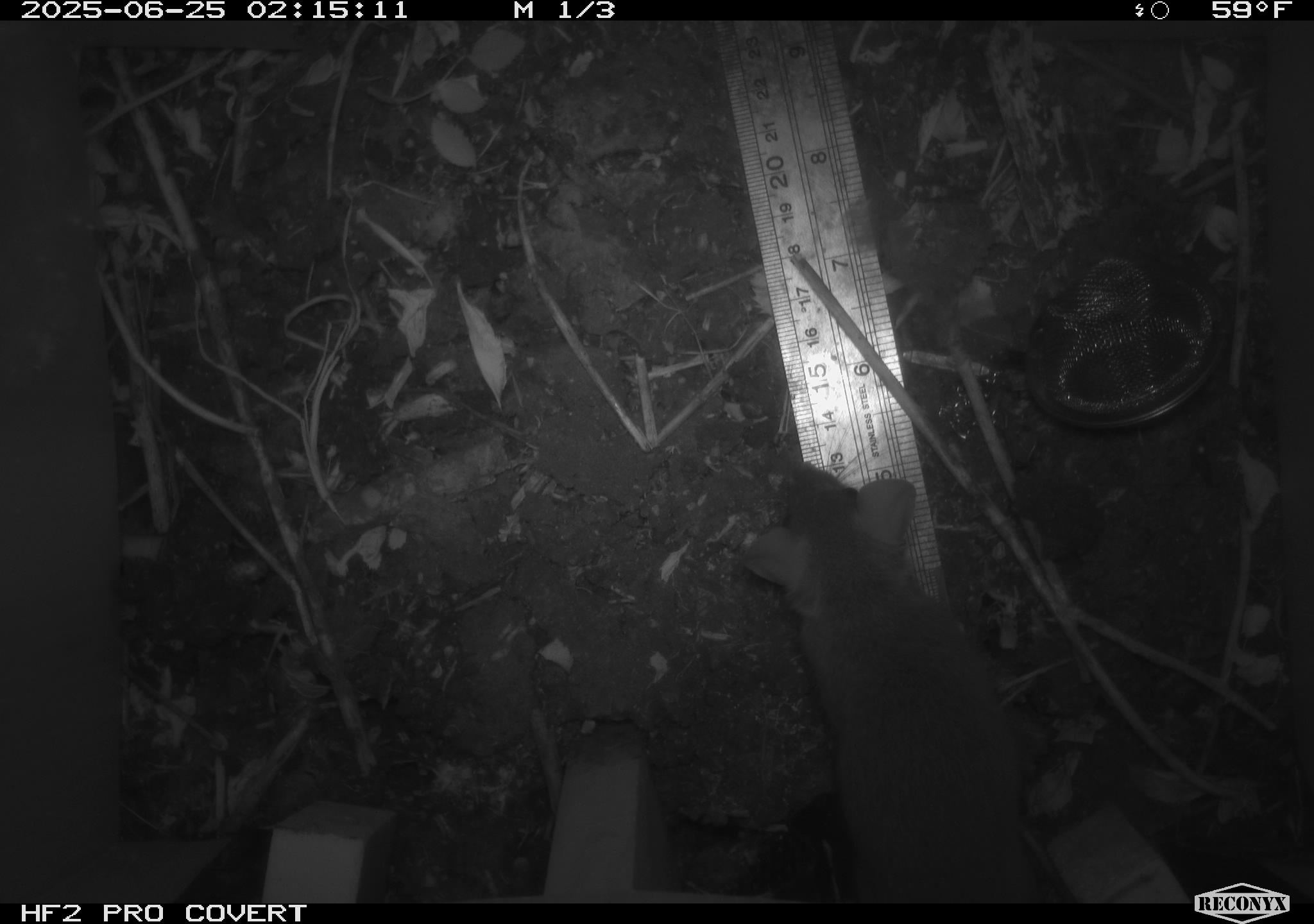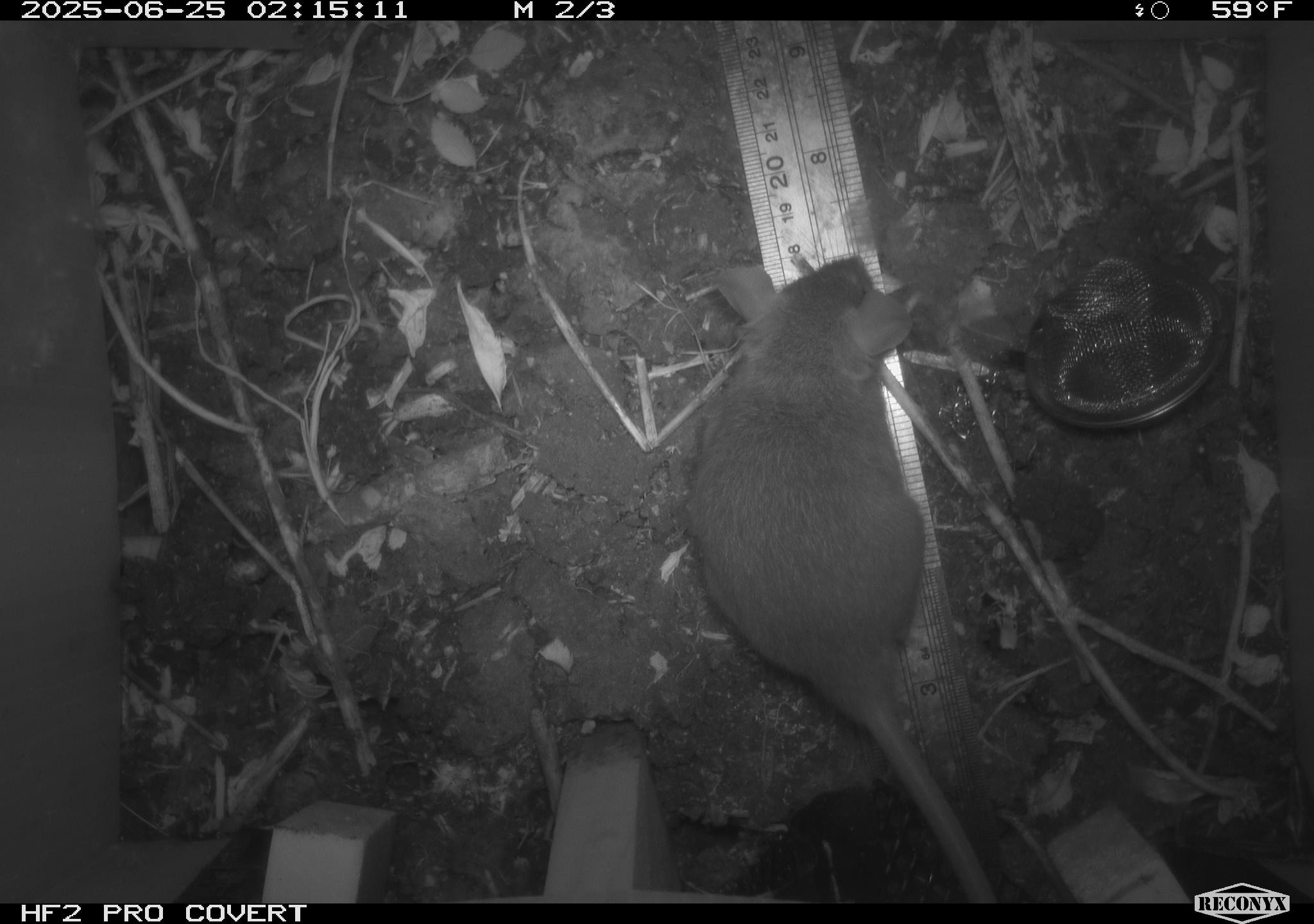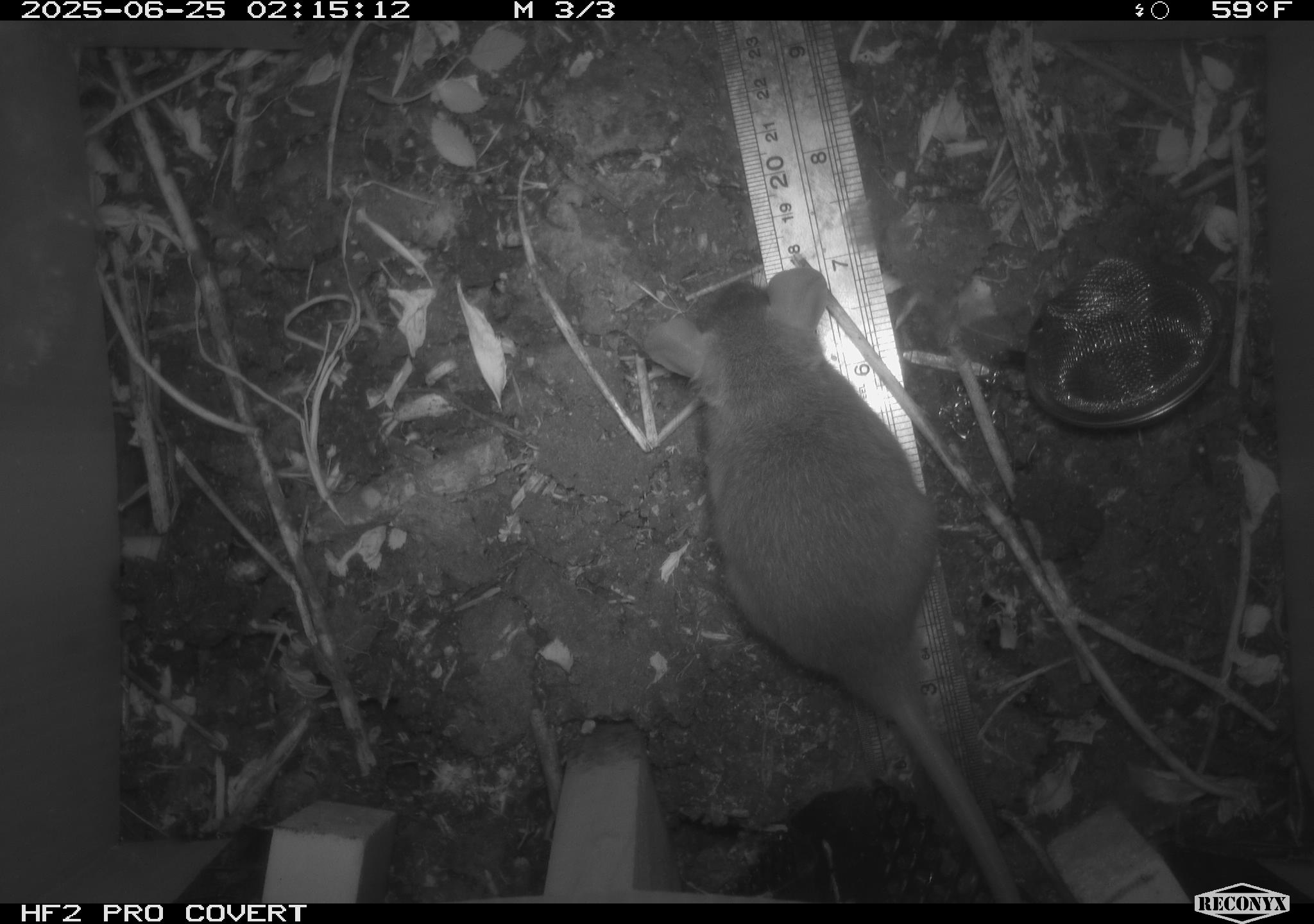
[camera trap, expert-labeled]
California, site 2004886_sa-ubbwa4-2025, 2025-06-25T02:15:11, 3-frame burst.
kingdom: Animalia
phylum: Chordata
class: Mammalia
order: Rodentia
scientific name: Rodentia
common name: rodent